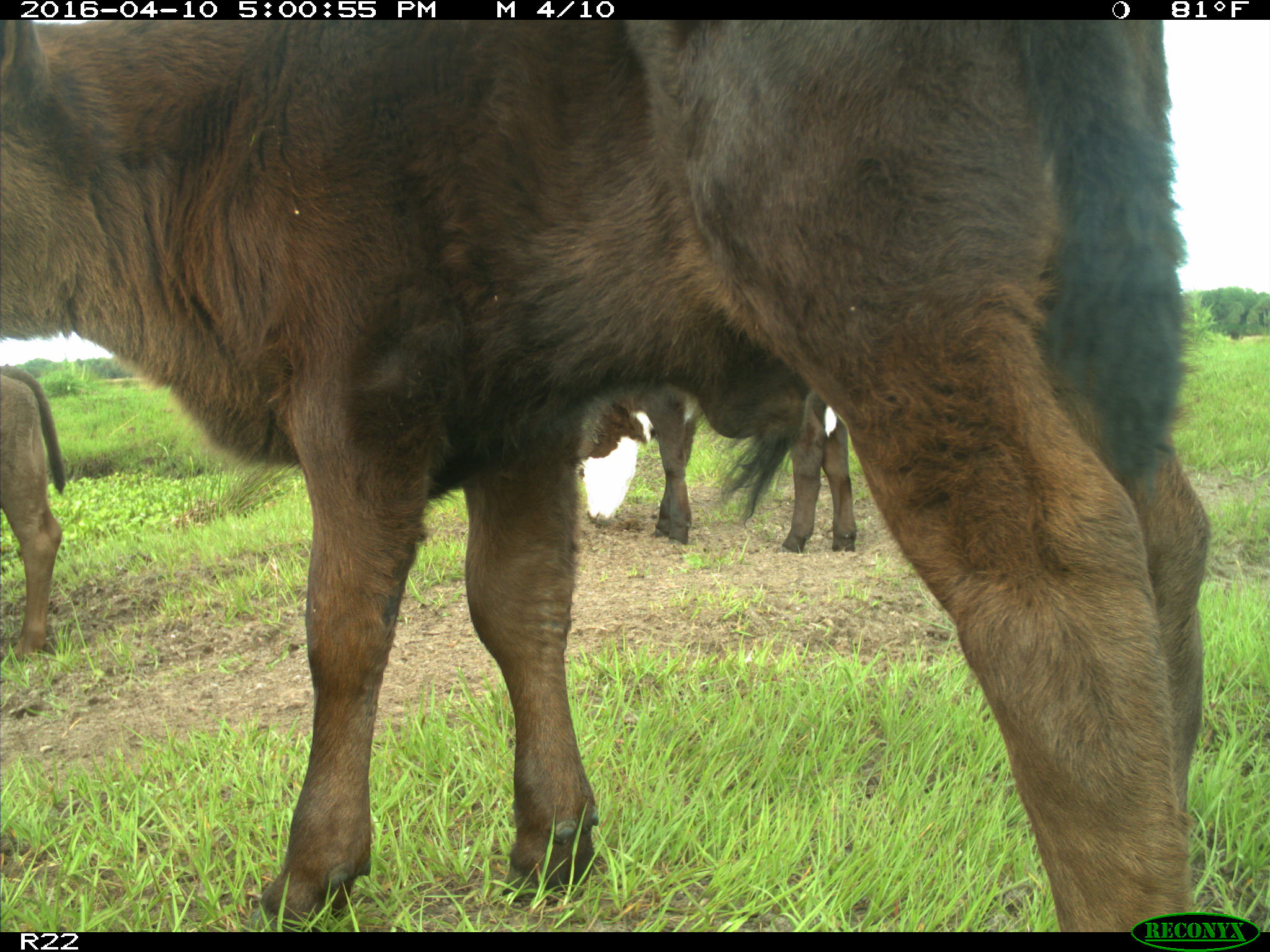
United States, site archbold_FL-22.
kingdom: Animalia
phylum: Chordata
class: Mammalia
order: Artiodactyla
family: Bovidae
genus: Bos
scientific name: Bos taurus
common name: domestic cow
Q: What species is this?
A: Bos taurus (domestic cow).